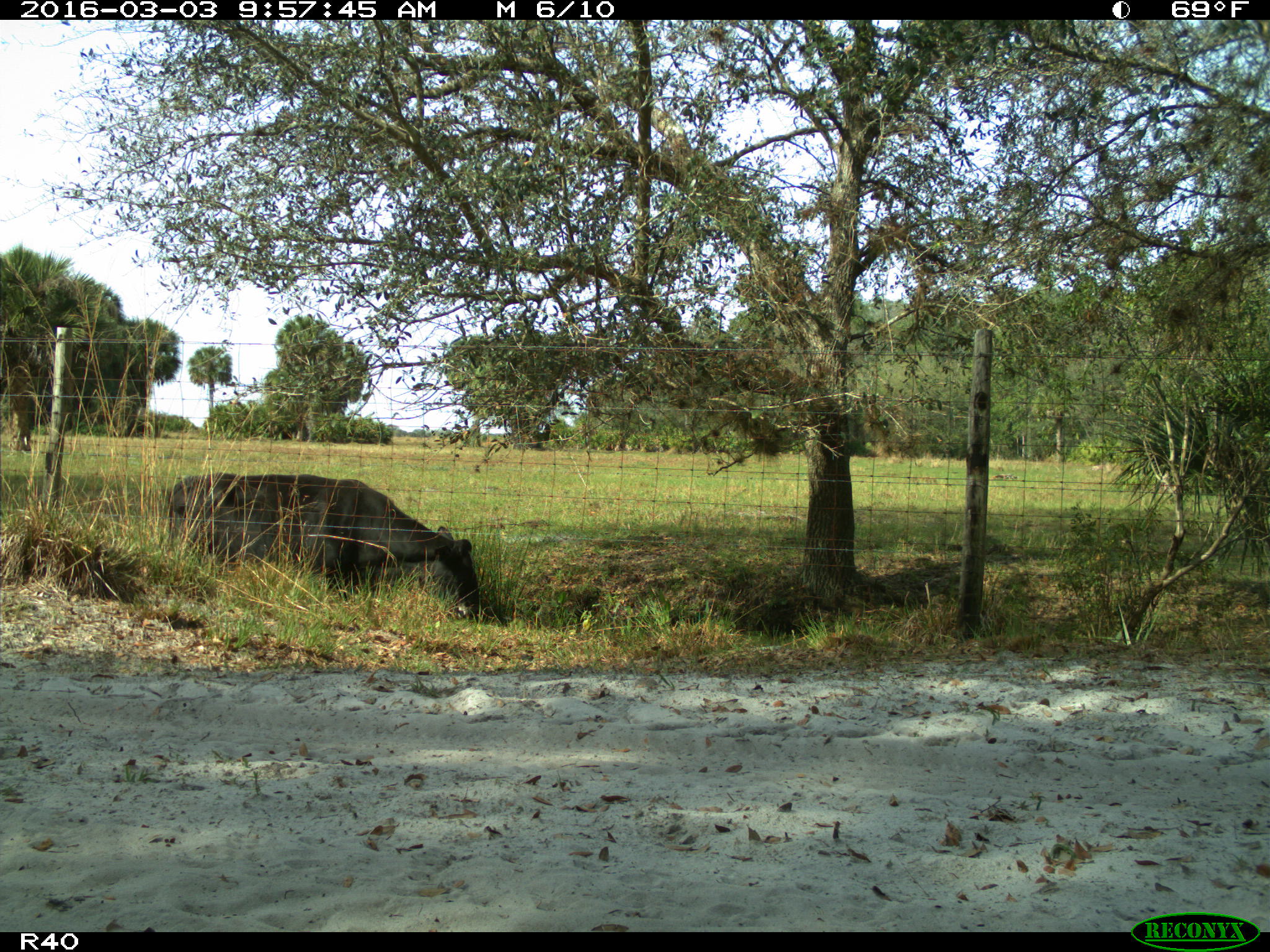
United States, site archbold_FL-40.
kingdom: Animalia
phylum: Chordata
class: Mammalia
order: Artiodactyla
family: Bovidae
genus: Bos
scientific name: Bos taurus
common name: domestic cow